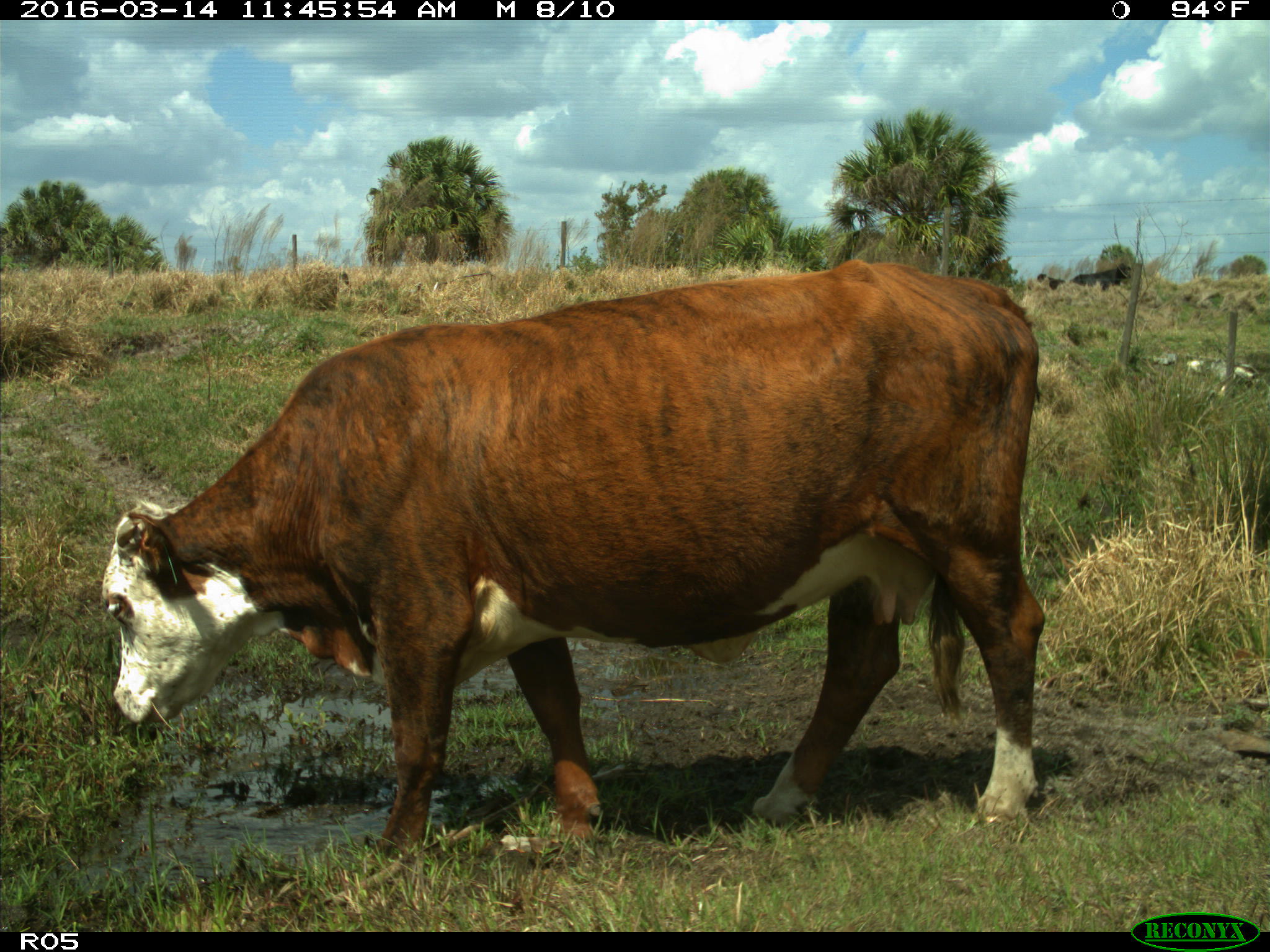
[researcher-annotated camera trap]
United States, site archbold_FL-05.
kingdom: Animalia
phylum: Chordata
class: Mammalia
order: Artiodactyla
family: Bovidae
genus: Bos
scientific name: Bos taurus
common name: domestic cow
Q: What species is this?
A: Bos taurus (domestic cow).